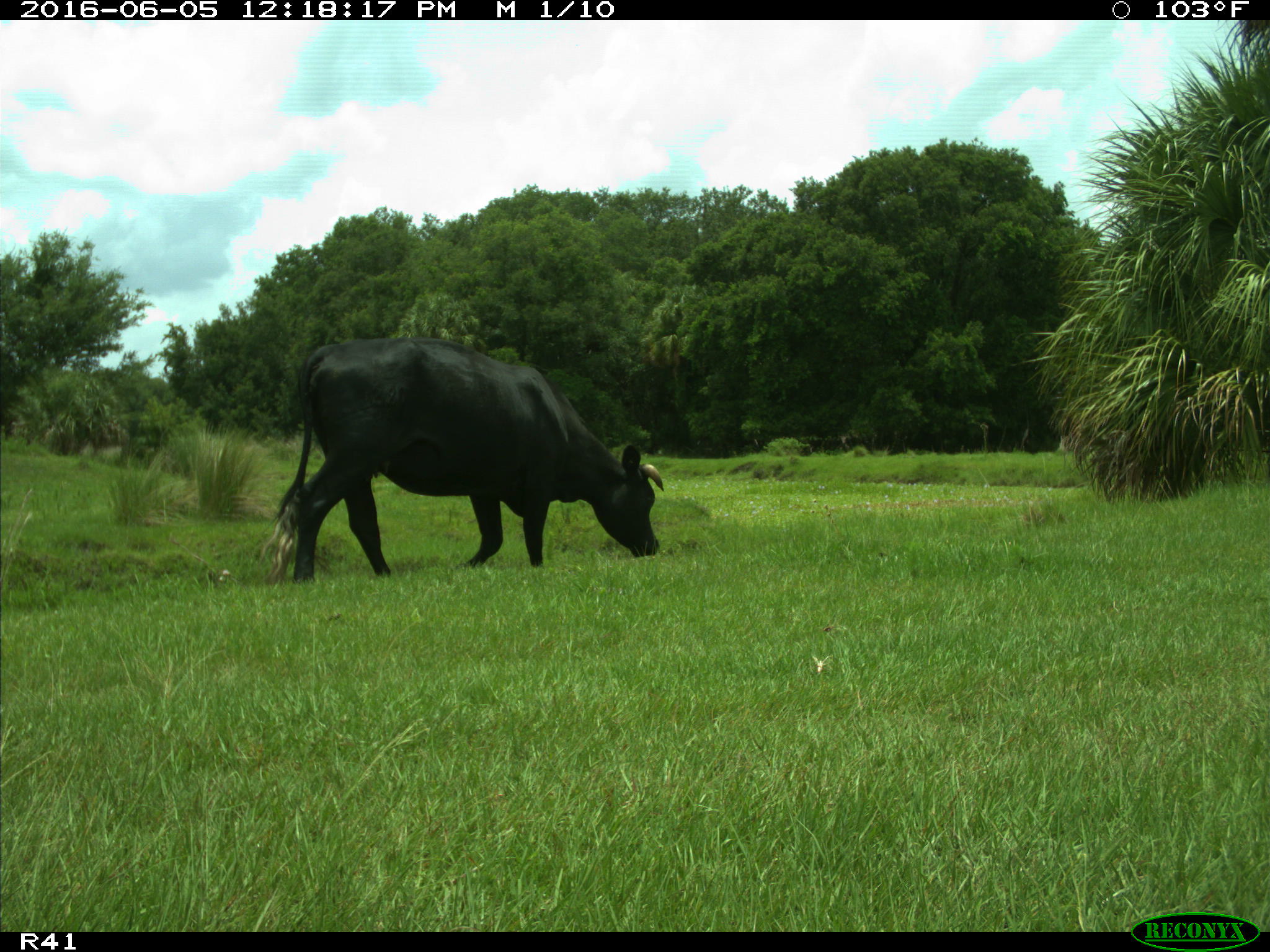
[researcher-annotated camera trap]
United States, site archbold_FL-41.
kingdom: Animalia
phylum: Chordata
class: Mammalia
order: Artiodactyla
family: Bovidae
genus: Bos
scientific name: Bos taurus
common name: domestic cow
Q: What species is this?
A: Bos taurus (domestic cow).